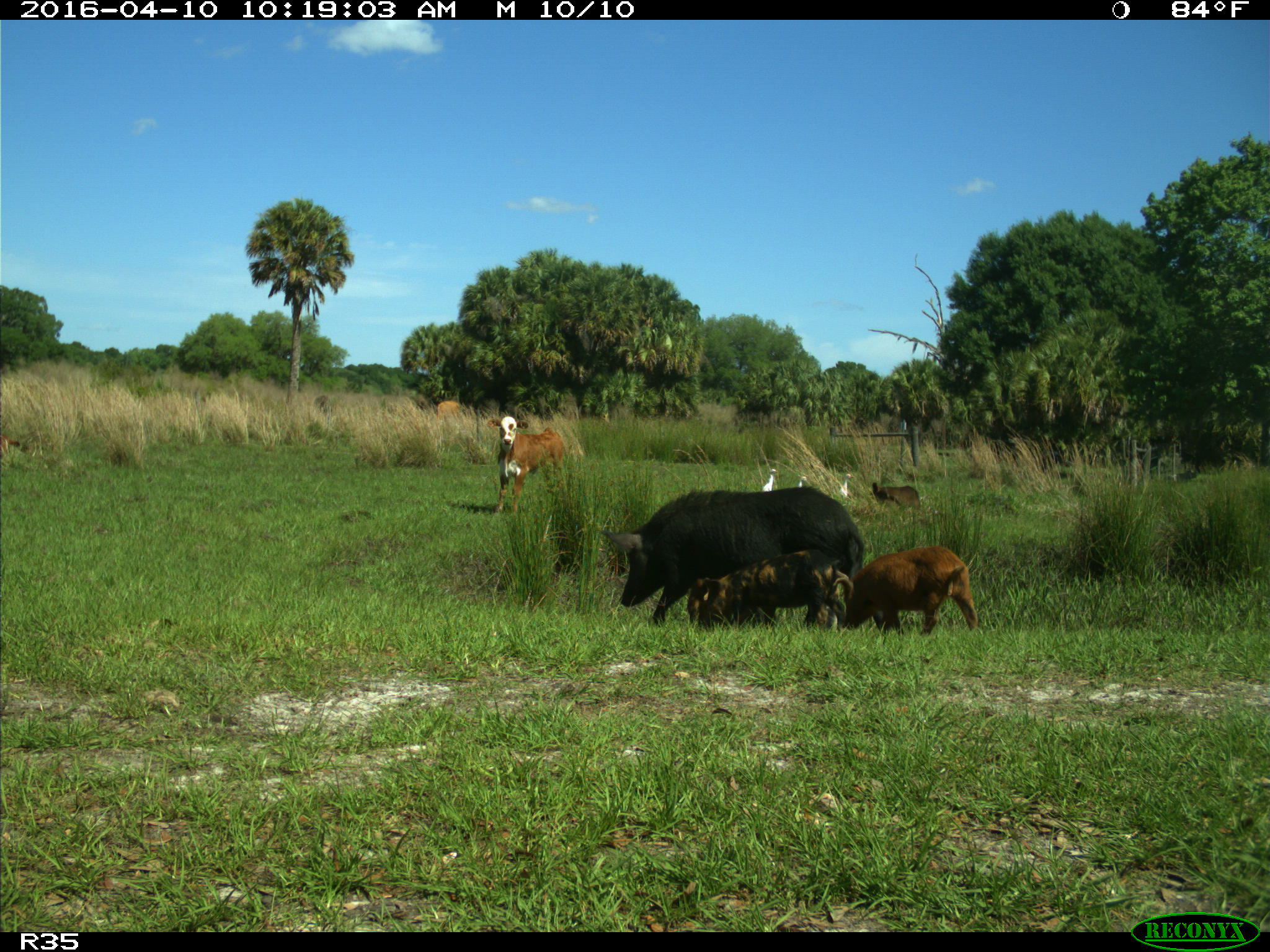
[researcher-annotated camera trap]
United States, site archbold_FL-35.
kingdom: Animalia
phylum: Chordata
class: Mammalia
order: Artiodactyla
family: Suidae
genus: Sus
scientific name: Sus scrofa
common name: wild boar